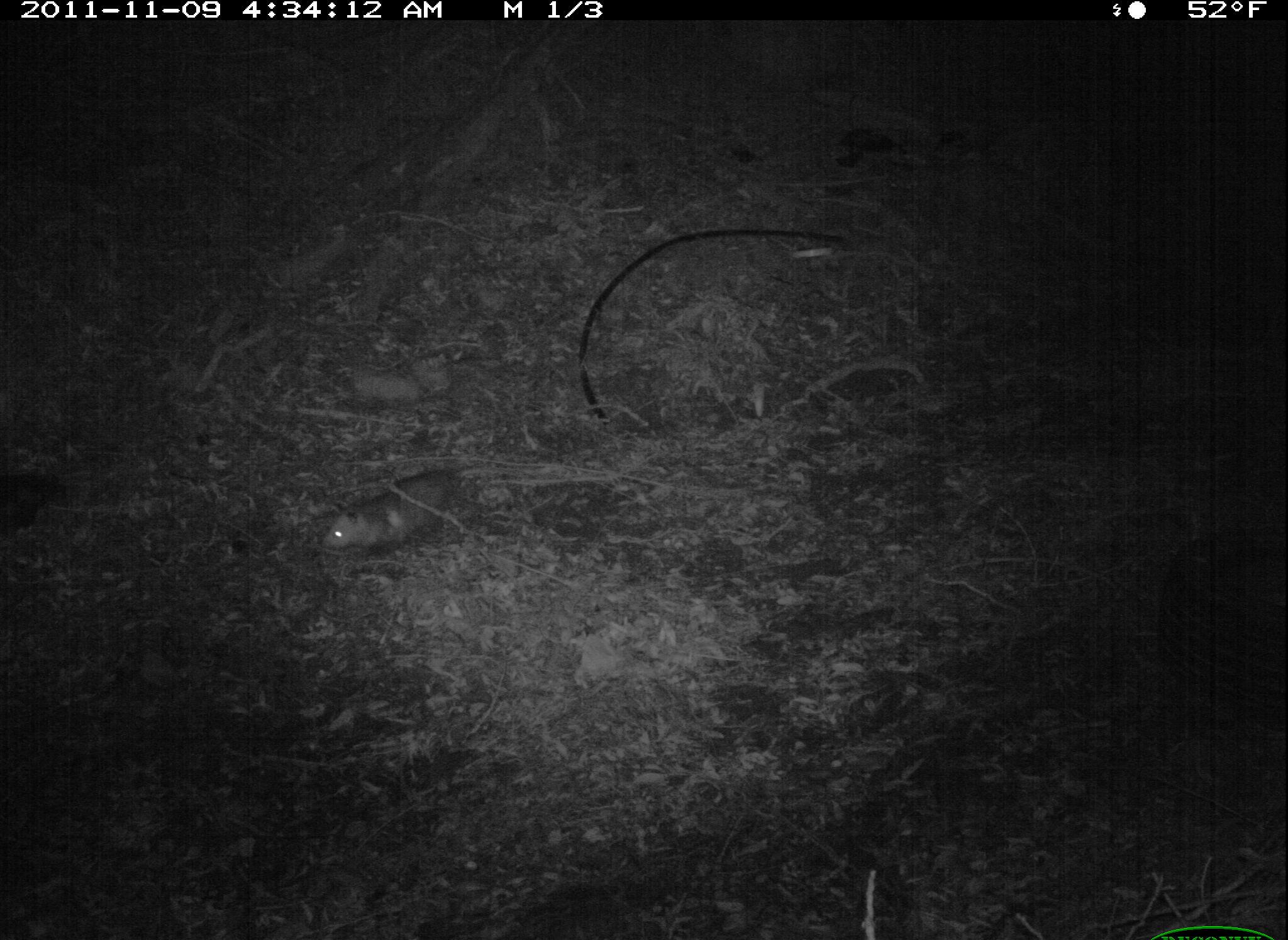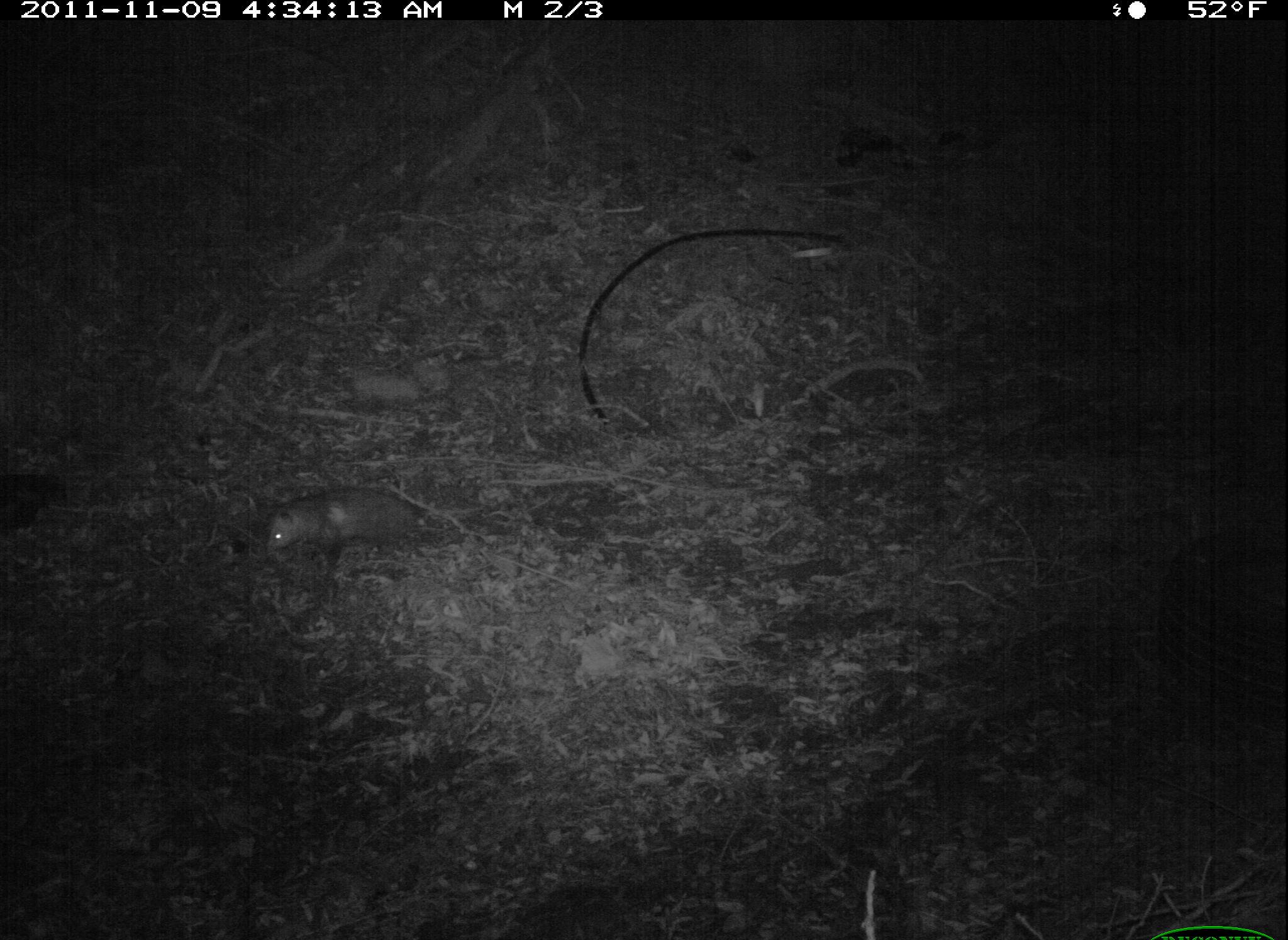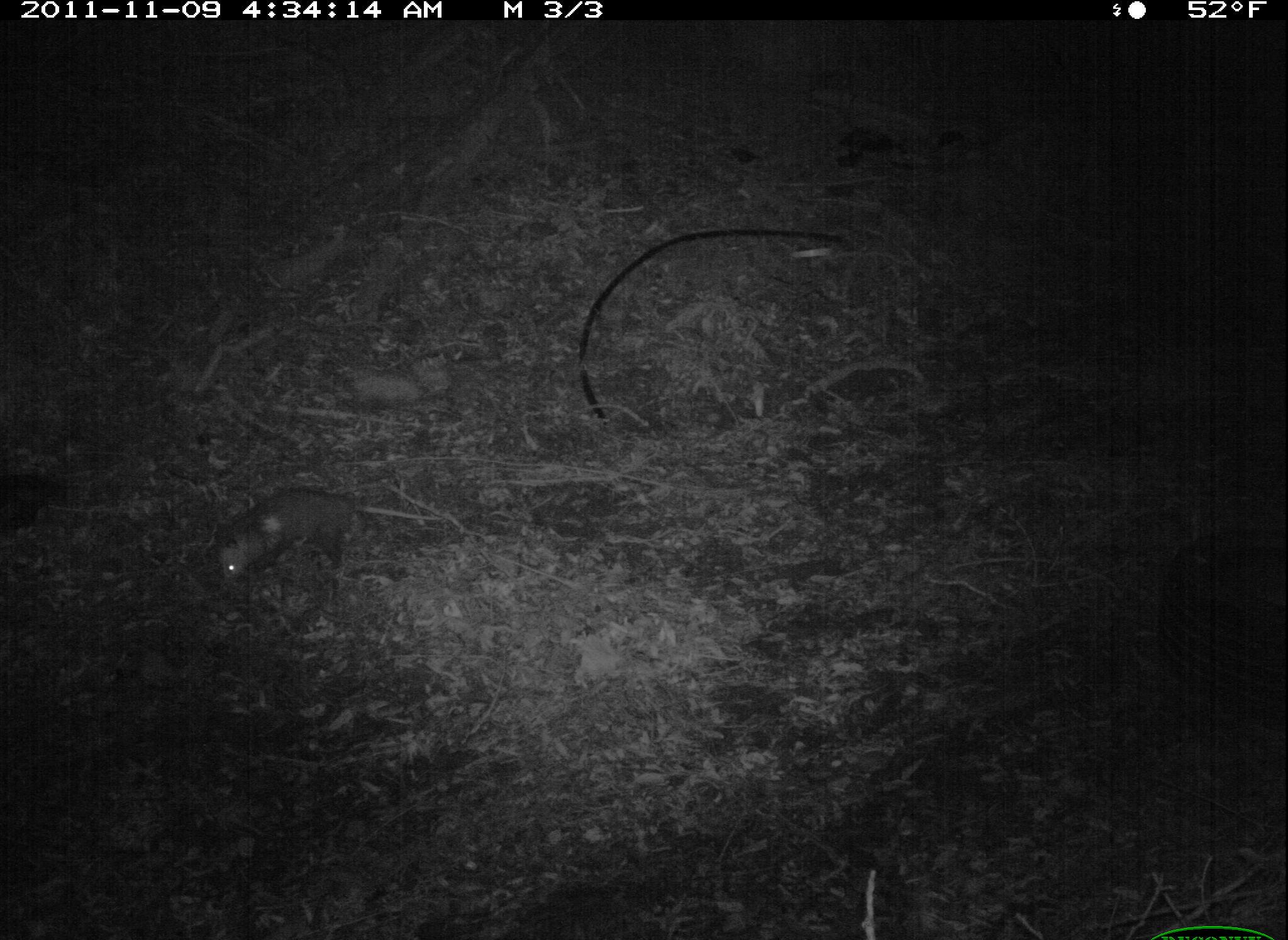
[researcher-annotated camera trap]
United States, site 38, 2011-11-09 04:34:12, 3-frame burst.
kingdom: Animalia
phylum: Chordata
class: Mammalia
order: Didelphimorphia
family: Didelphidae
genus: Didelphis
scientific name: Didelphis virginiana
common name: virginia opossum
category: opossum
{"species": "opossum (virginia opossum) (Didelphis virginiana)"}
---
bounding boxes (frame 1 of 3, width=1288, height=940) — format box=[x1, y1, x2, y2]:
opossum: box=[309, 456, 512, 562]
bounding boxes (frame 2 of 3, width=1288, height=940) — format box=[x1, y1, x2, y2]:
opossum: box=[266, 478, 461, 586]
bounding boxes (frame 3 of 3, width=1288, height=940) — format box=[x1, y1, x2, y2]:
opossum: box=[203, 478, 382, 598]